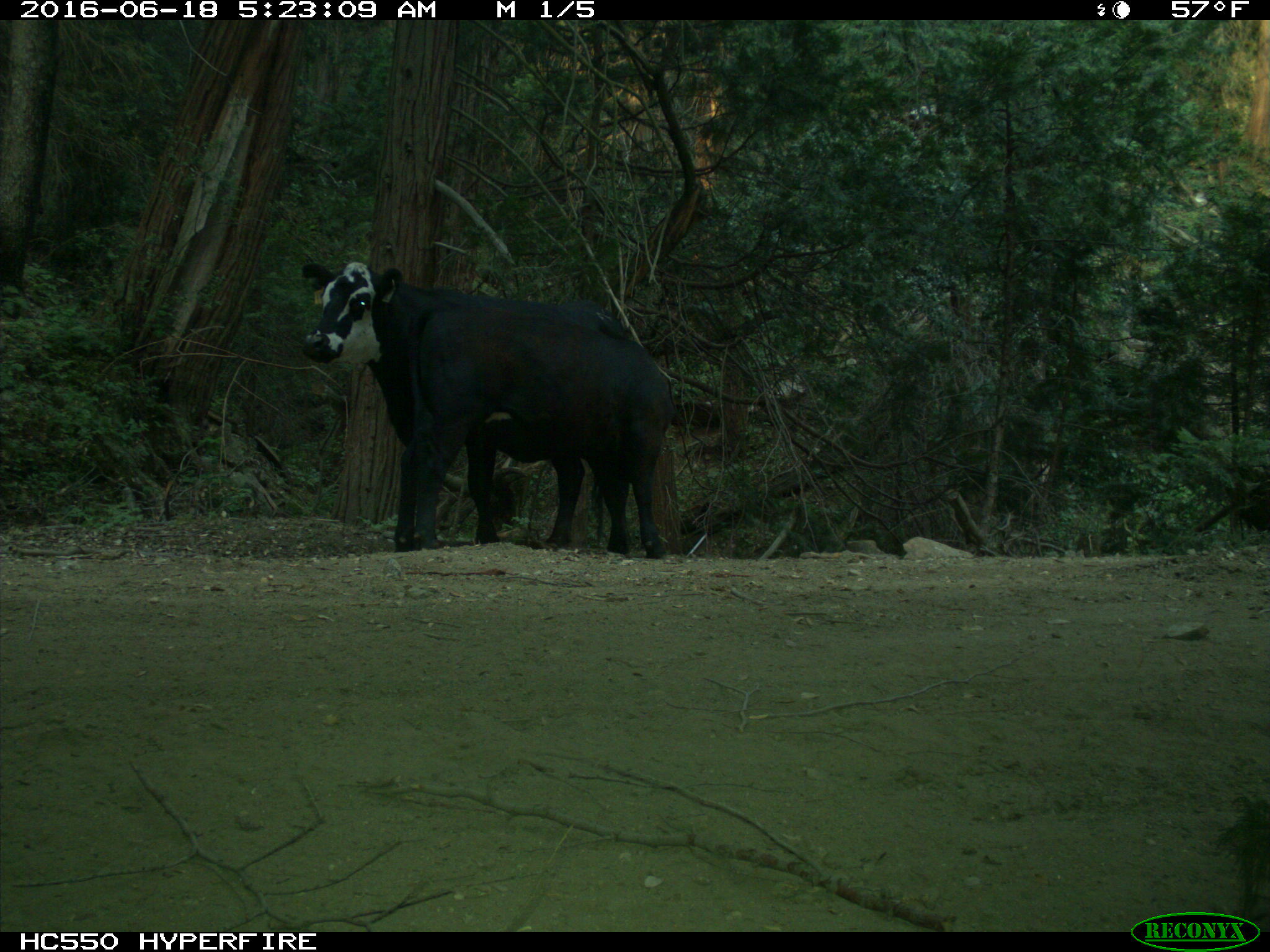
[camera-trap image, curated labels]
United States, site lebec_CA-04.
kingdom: Animalia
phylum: Chordata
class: Mammalia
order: Artiodactyla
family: Bovidae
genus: Bos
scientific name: Bos taurus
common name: domestic cow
Bos taurus (domestic cow).